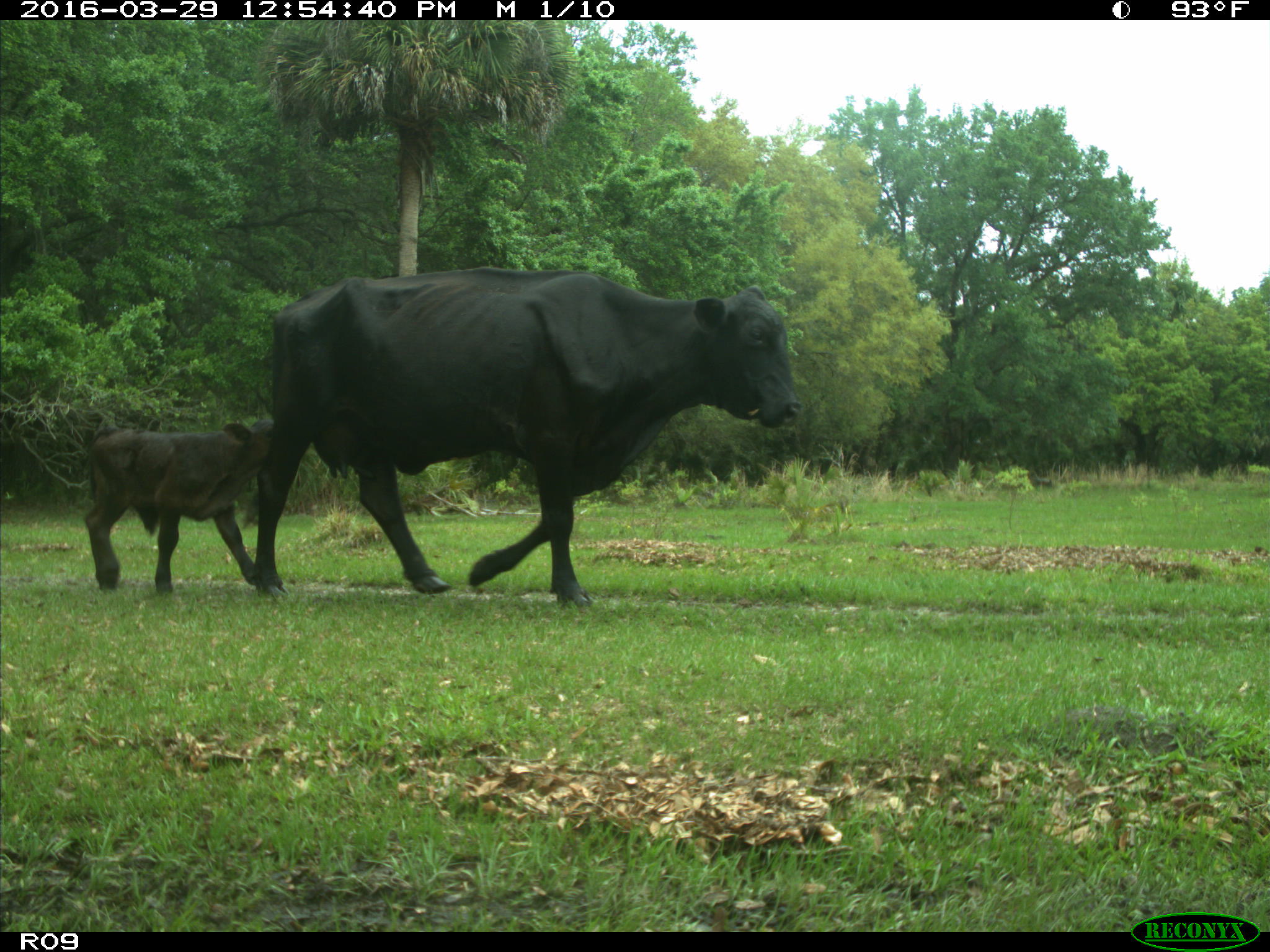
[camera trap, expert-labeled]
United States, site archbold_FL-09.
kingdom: Animalia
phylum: Chordata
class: Mammalia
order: Artiodactyla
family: Bovidae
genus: Bos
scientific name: Bos taurus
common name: domestic cow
Bos taurus (domestic cow).